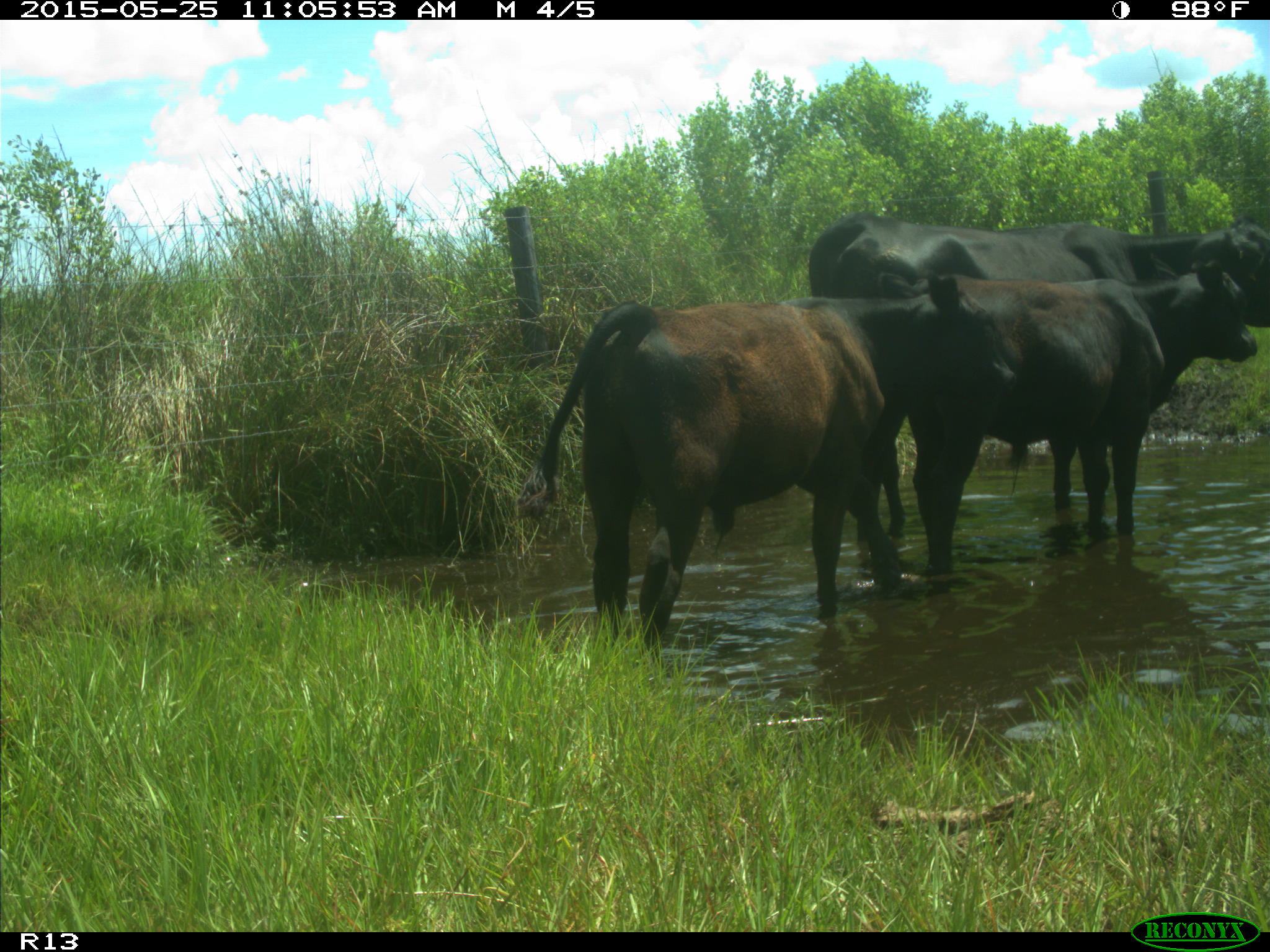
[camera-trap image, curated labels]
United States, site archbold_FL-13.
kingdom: Animalia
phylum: Chordata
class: Mammalia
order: Artiodactyla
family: Bovidae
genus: Bos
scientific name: Bos taurus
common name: domestic cow